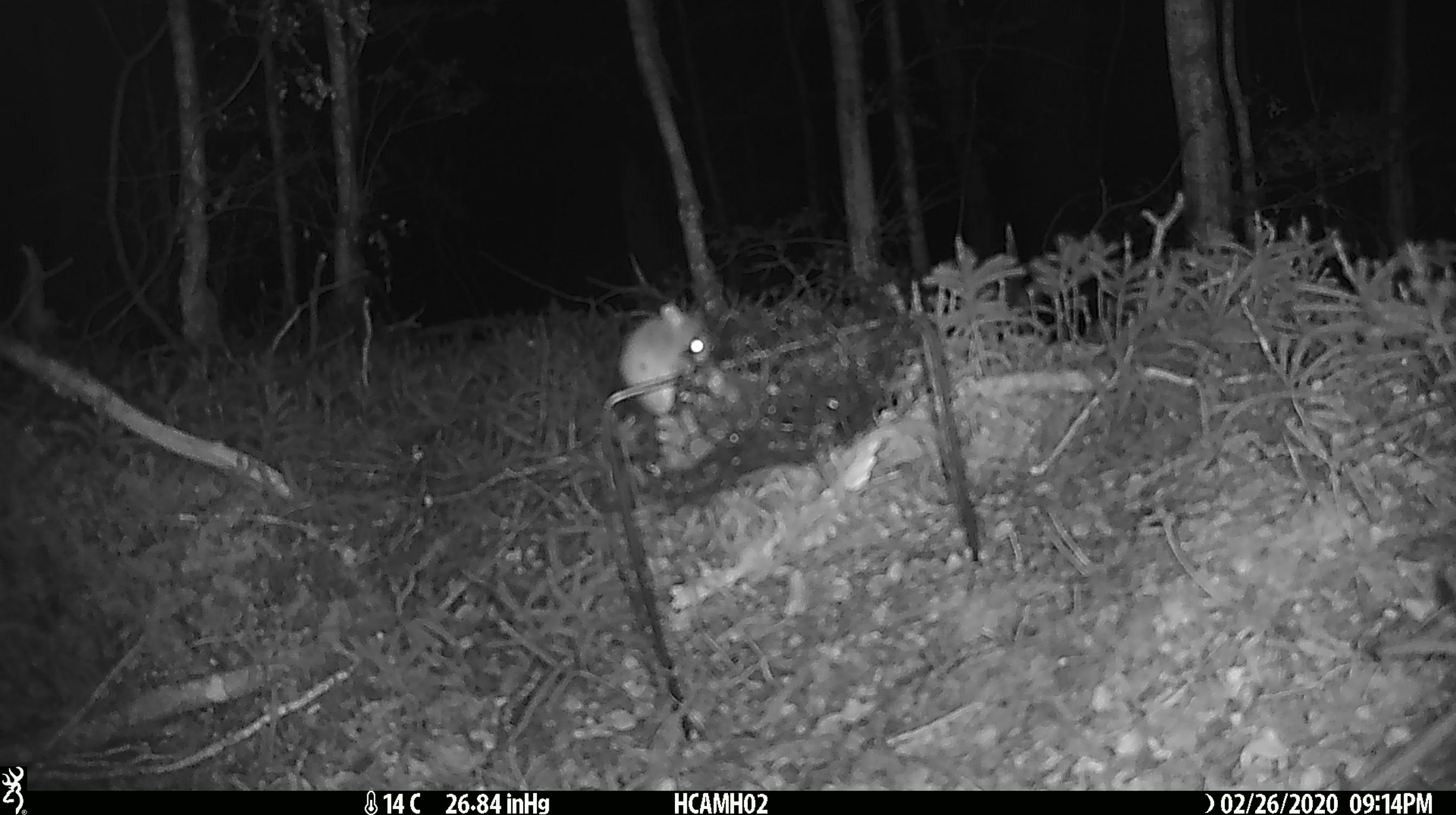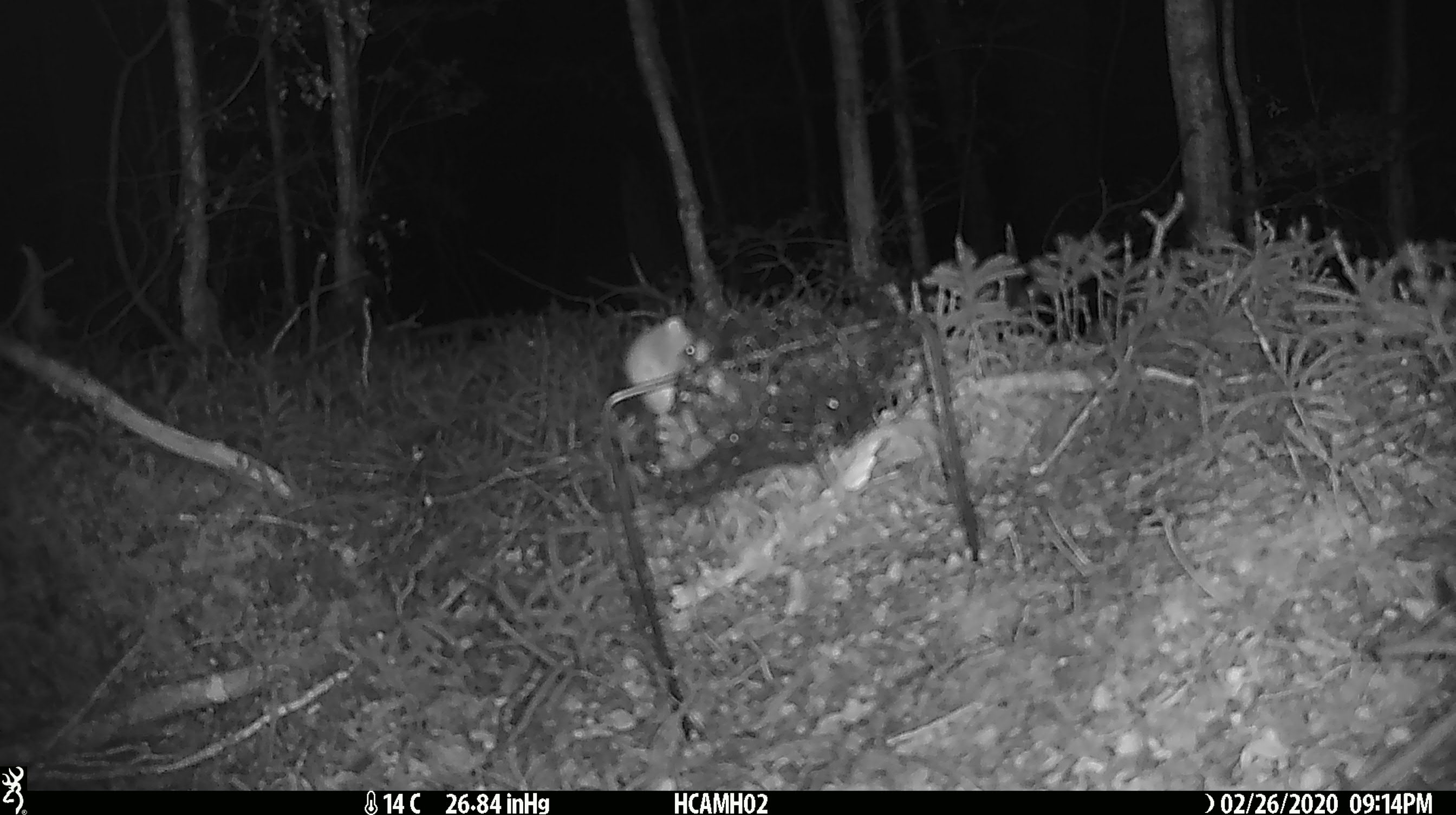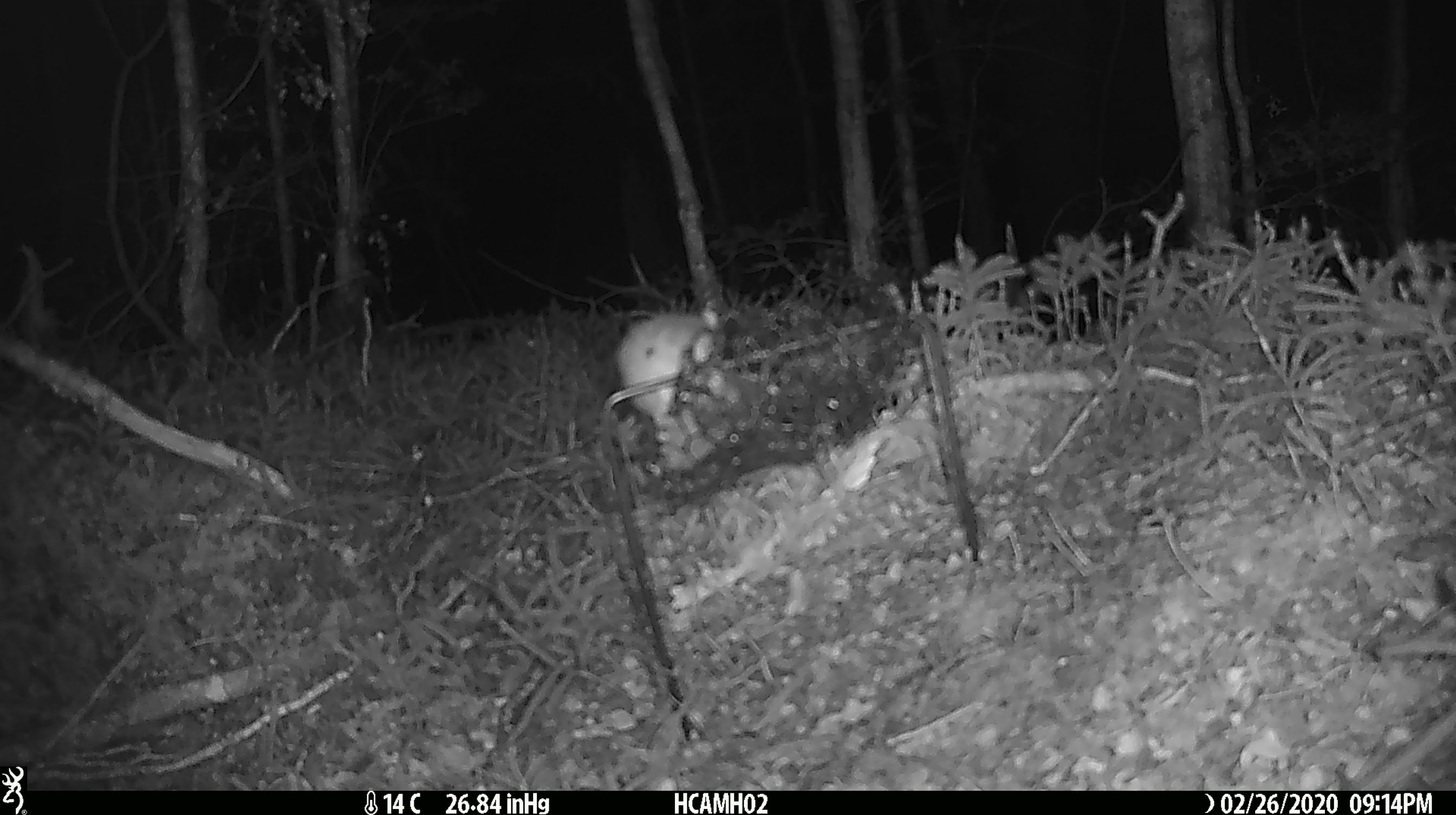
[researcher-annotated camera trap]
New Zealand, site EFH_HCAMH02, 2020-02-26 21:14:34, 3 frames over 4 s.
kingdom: Animalia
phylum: Chordata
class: Mammalia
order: Rodentia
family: Muridae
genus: Mus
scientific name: Mus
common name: mouse